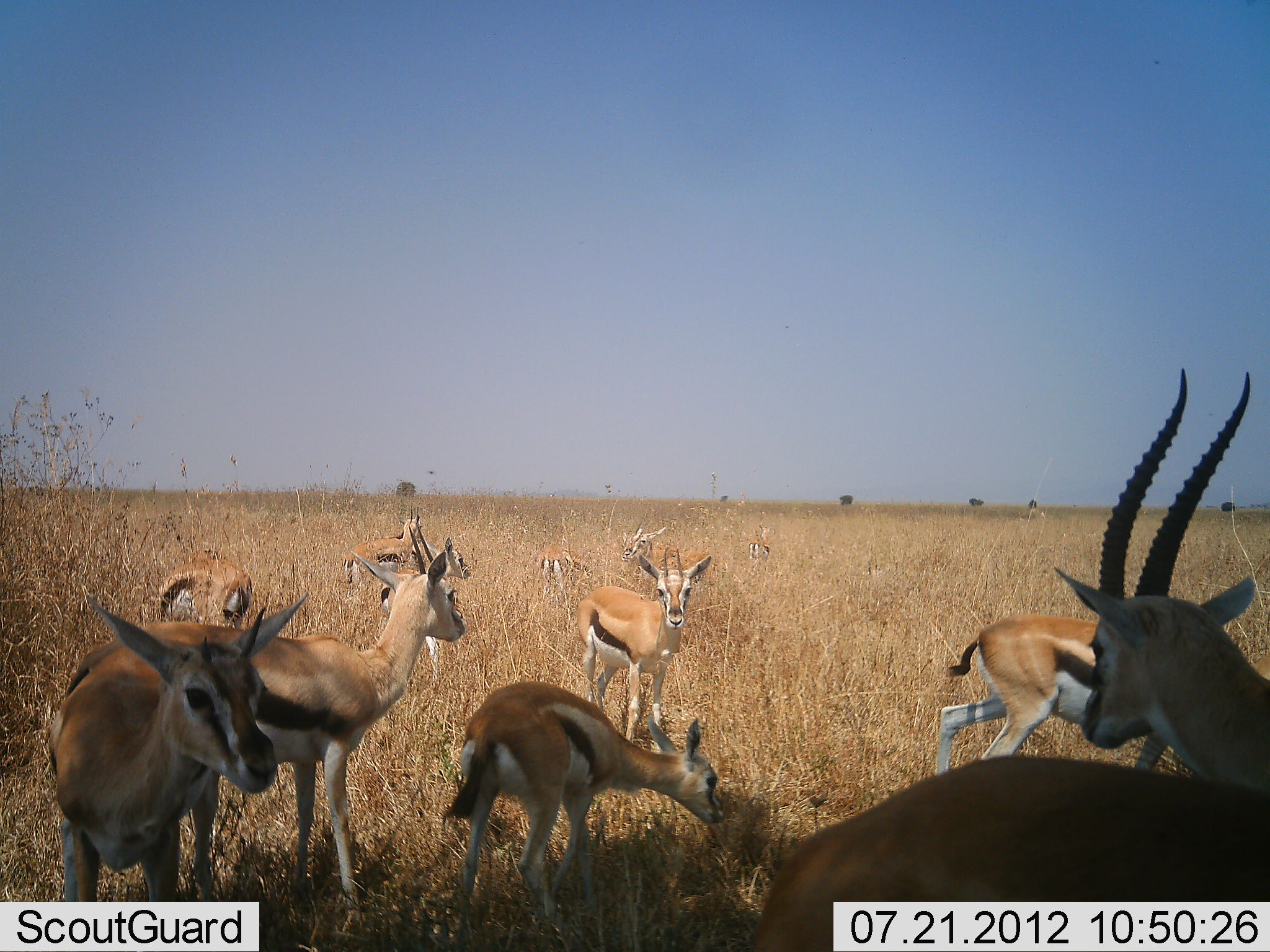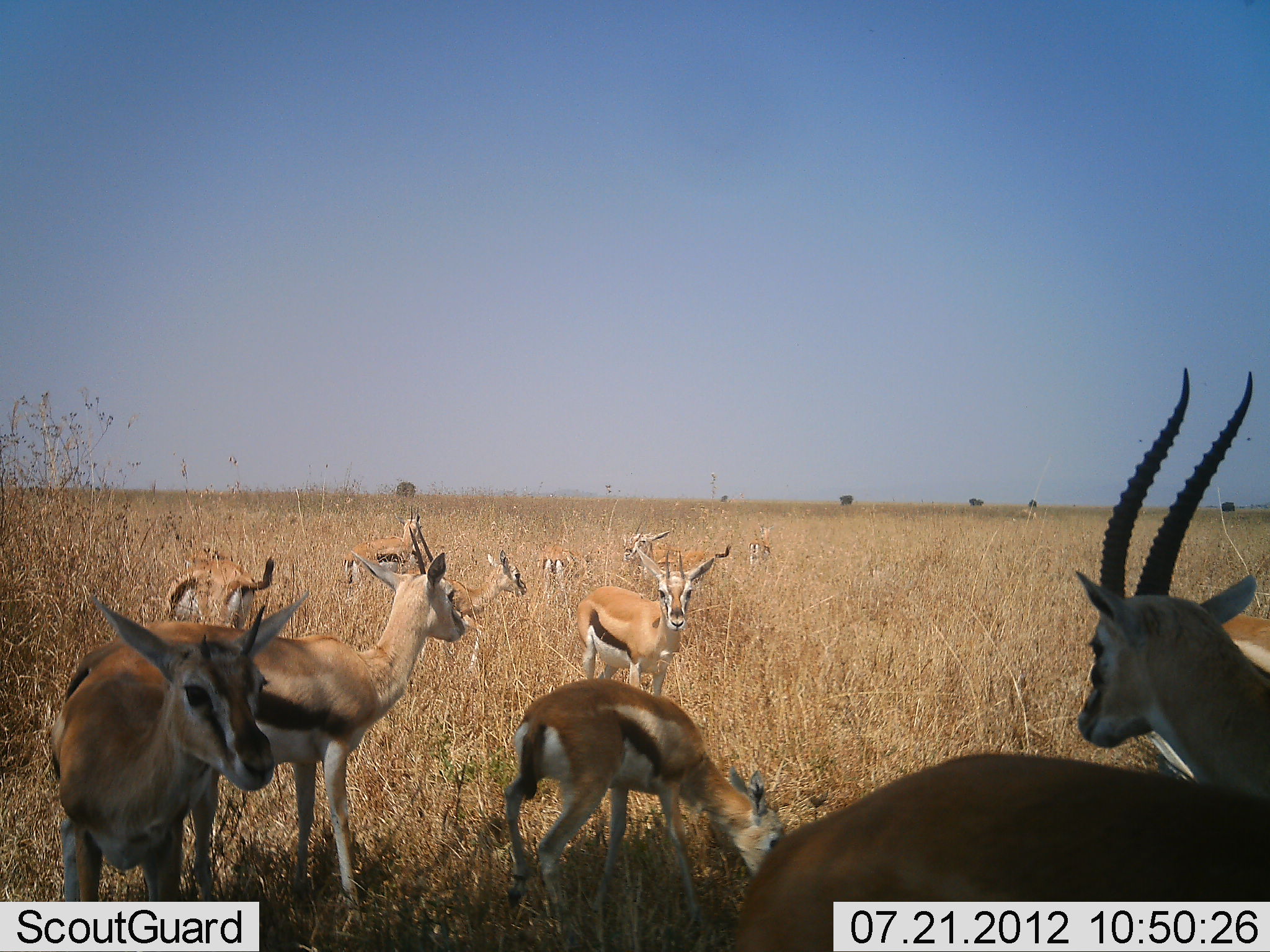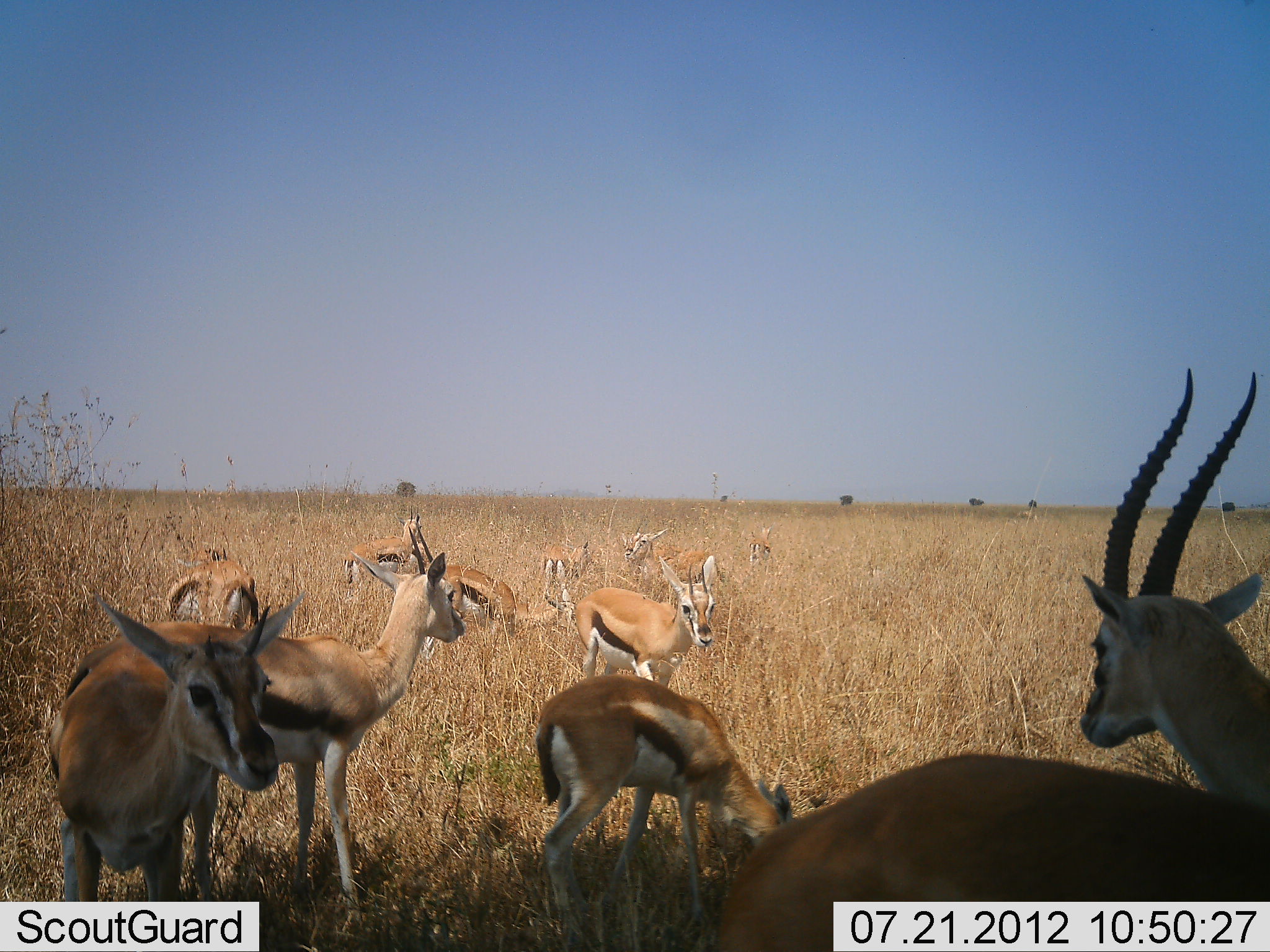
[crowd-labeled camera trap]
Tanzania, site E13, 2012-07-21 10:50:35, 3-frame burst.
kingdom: Animalia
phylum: Chordata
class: Mammalia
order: Artiodactyla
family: Bovidae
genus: Eudorcas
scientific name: Eudorcas thomsonii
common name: thomson's gazelle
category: gazellethomsons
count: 11-50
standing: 90%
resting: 10%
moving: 10%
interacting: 20%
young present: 10%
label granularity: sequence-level